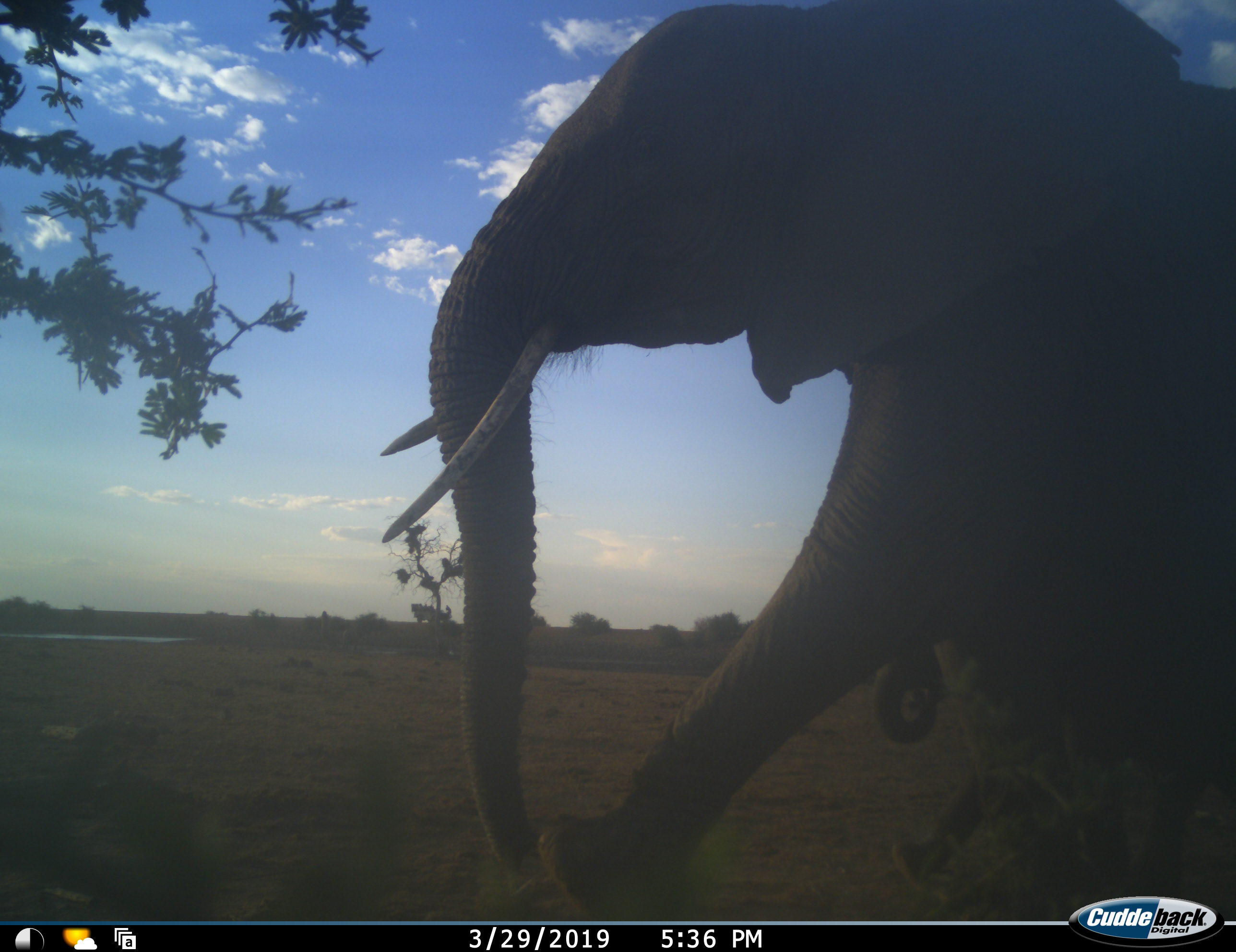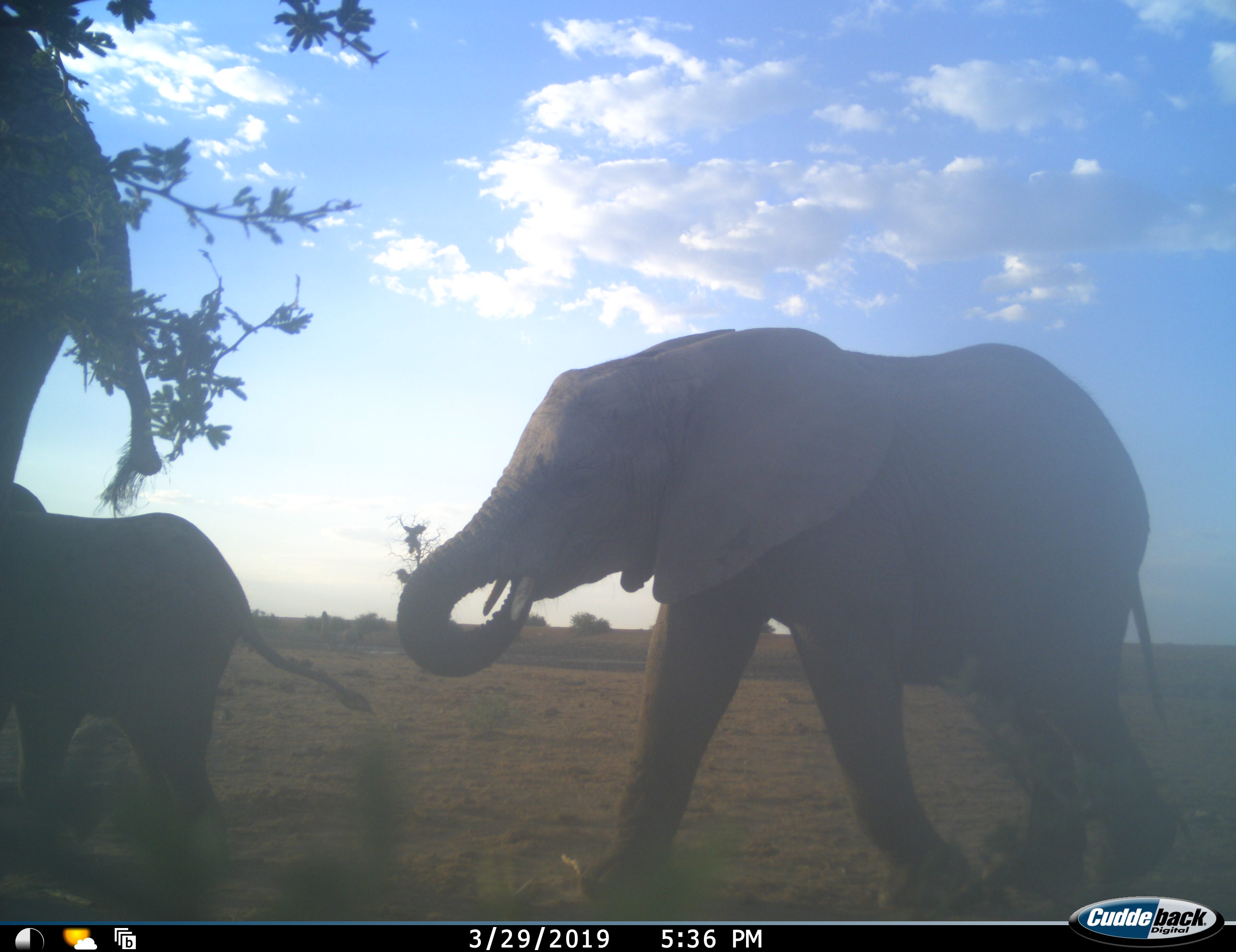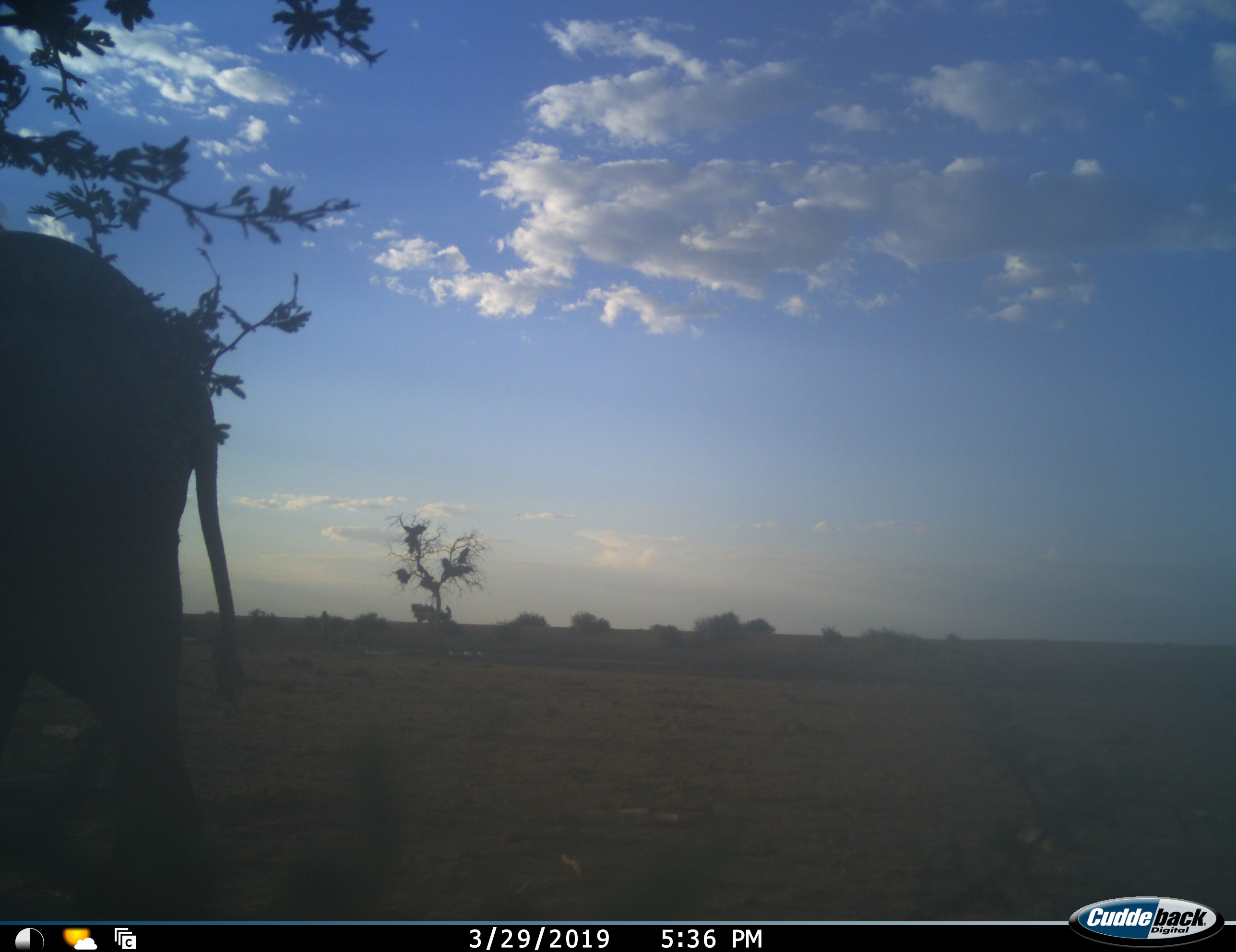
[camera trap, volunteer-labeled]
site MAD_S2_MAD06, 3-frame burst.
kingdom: Animalia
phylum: Chordata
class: Mammalia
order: Proboscidea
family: Elephantidae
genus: Loxodonta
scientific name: Loxodonta africana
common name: african bush elephant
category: elephant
Elephant (african bush elephant) (Loxodonta africana), count 3. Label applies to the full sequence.